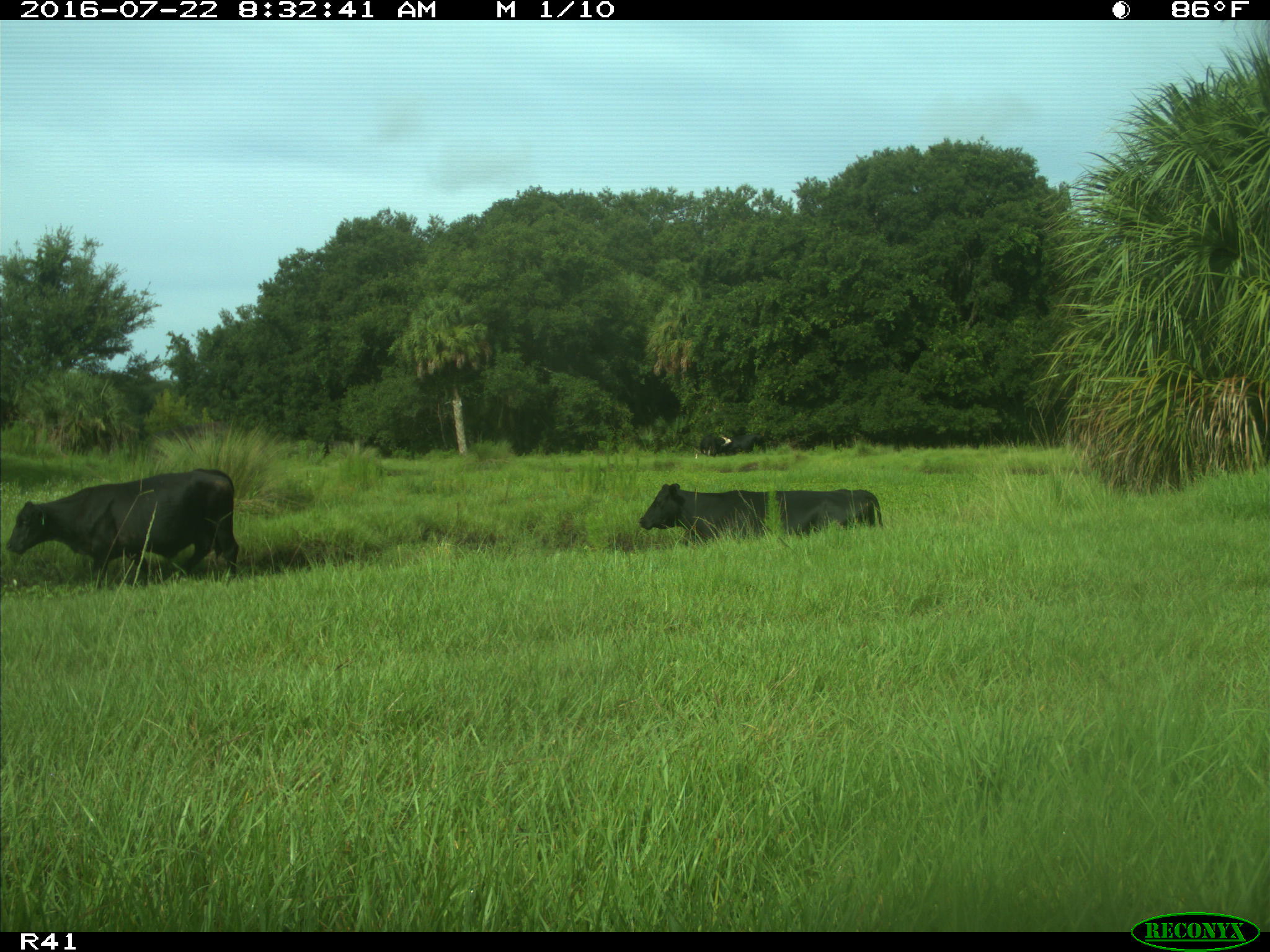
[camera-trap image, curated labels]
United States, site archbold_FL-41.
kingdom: Animalia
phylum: Chordata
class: Mammalia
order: Artiodactyla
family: Bovidae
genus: Bos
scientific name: Bos taurus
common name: domestic cow